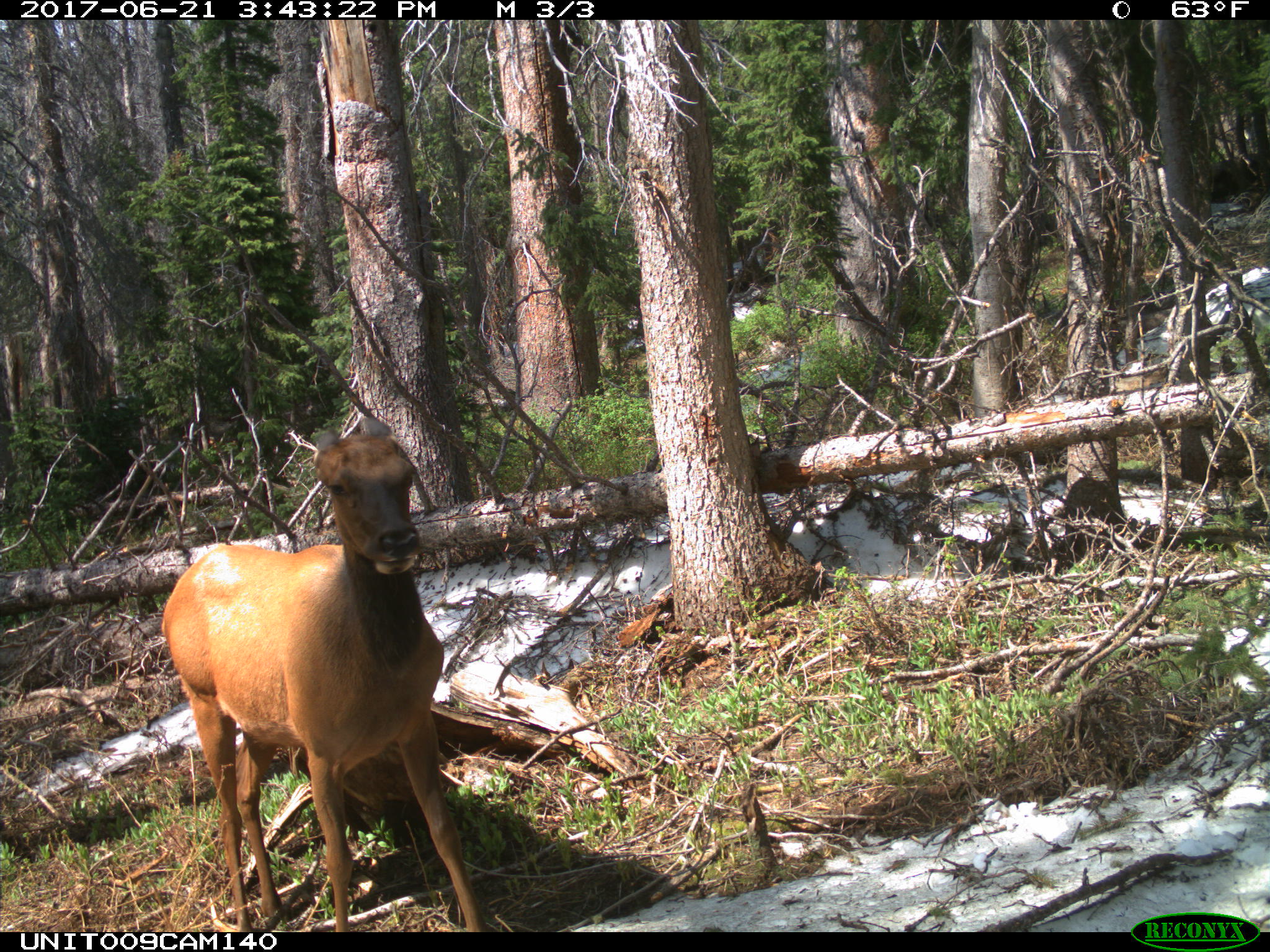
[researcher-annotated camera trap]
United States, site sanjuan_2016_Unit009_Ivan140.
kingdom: Animalia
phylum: Chordata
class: Mammalia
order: Artiodactyla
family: Cervidae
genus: Cervus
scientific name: Cervus elaphus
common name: red deer